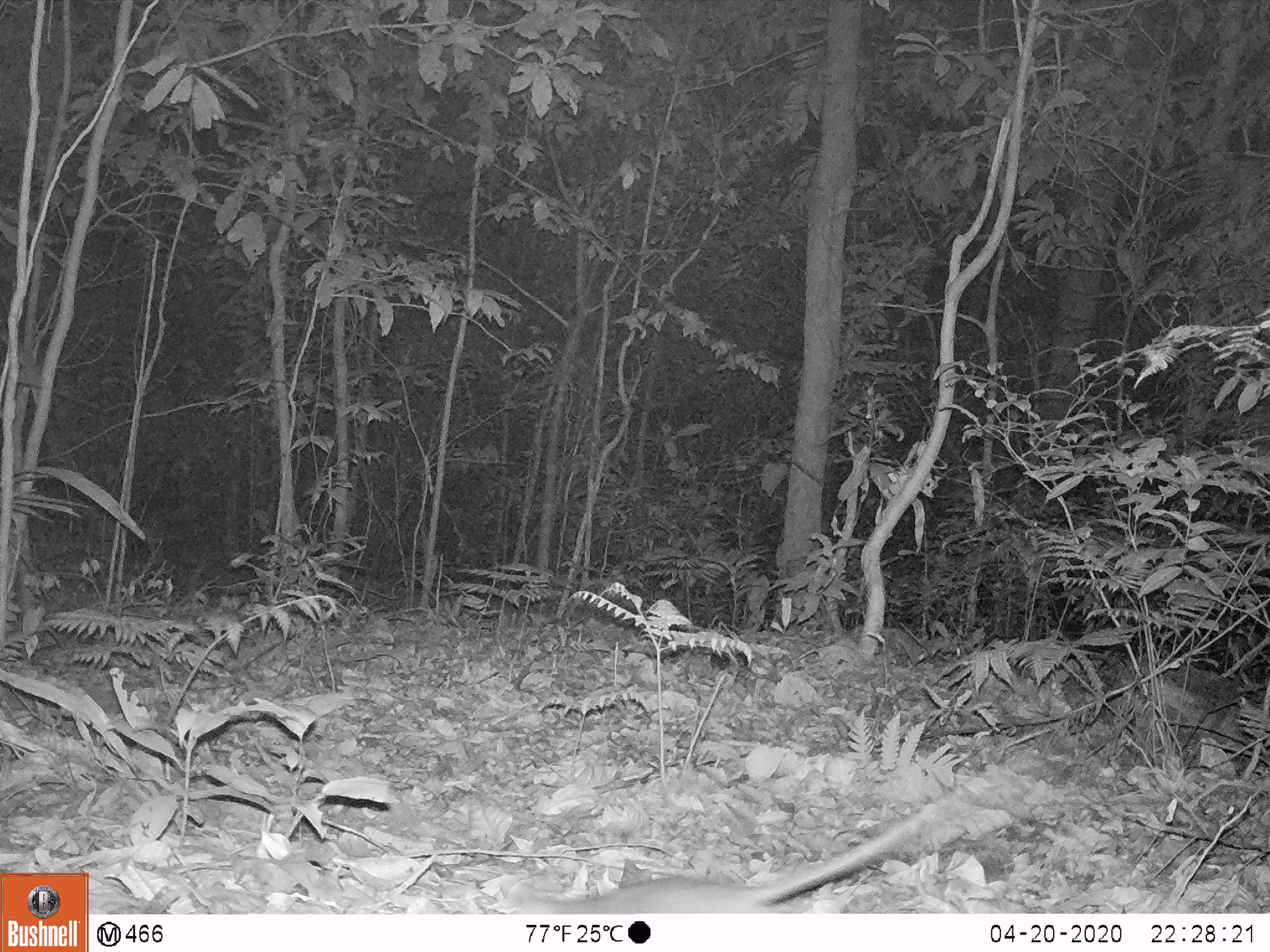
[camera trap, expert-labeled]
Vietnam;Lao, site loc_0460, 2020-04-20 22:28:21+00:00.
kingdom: Animalia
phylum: Chordata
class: Mammalia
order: Rodentia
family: Muridae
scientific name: Muridae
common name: old-world mice and rats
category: unidentified murid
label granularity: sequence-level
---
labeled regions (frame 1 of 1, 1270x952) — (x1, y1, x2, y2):
unidentified murid: (505, 798, 945, 912)